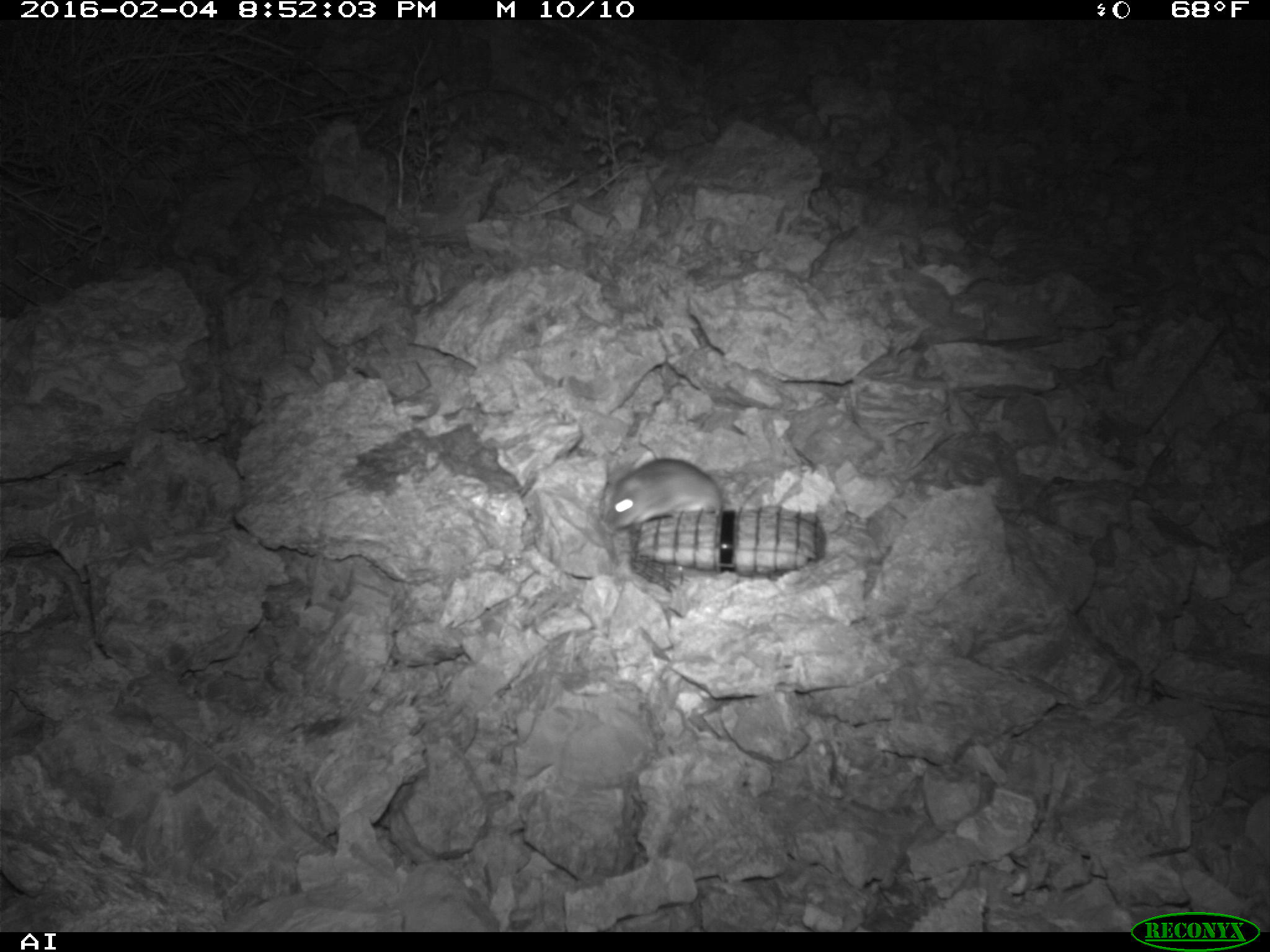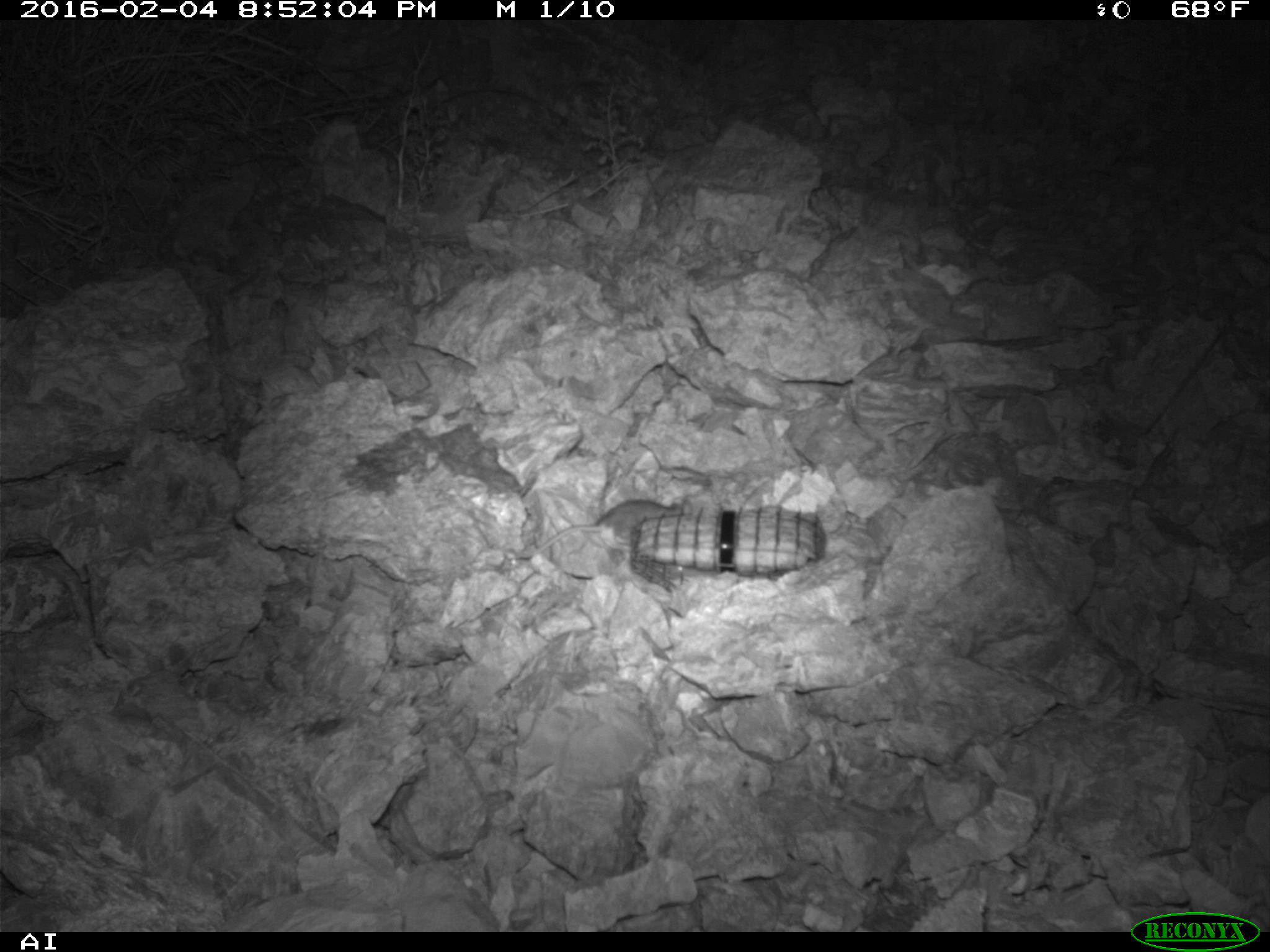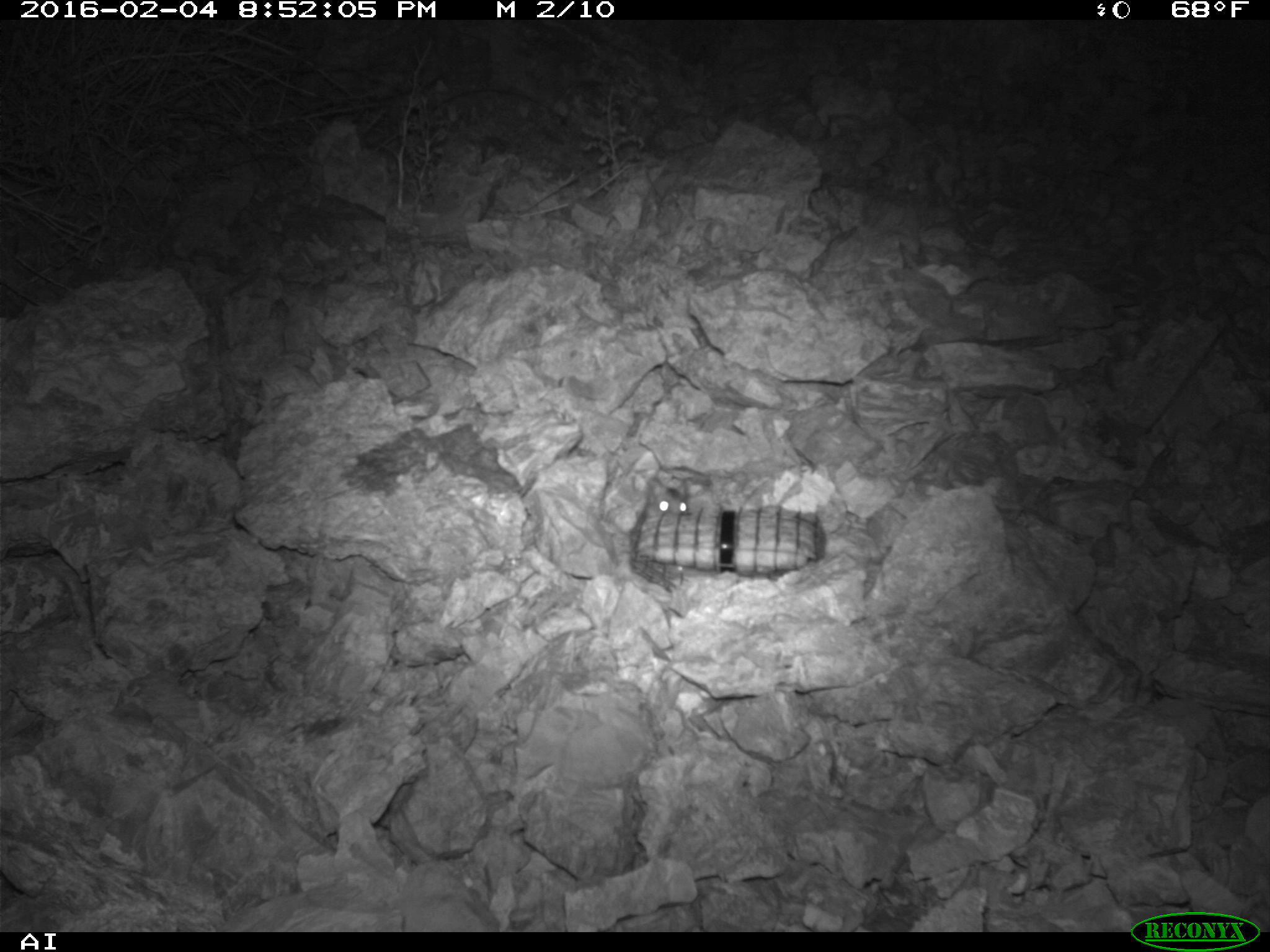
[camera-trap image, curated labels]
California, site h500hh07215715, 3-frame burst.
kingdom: Animalia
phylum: Chordata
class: Mammalia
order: Rodentia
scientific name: Rodentia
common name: rodent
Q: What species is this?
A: Rodent (Rodentia).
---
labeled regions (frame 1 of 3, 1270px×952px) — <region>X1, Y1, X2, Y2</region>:
rodent: <region>598, 457, 724, 534</region>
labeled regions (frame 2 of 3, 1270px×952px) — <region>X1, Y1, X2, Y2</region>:
rodent: <region>521, 497, 692, 558</region>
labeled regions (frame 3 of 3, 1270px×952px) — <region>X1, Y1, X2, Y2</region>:
rodent: <region>636, 438, 693, 516</region>